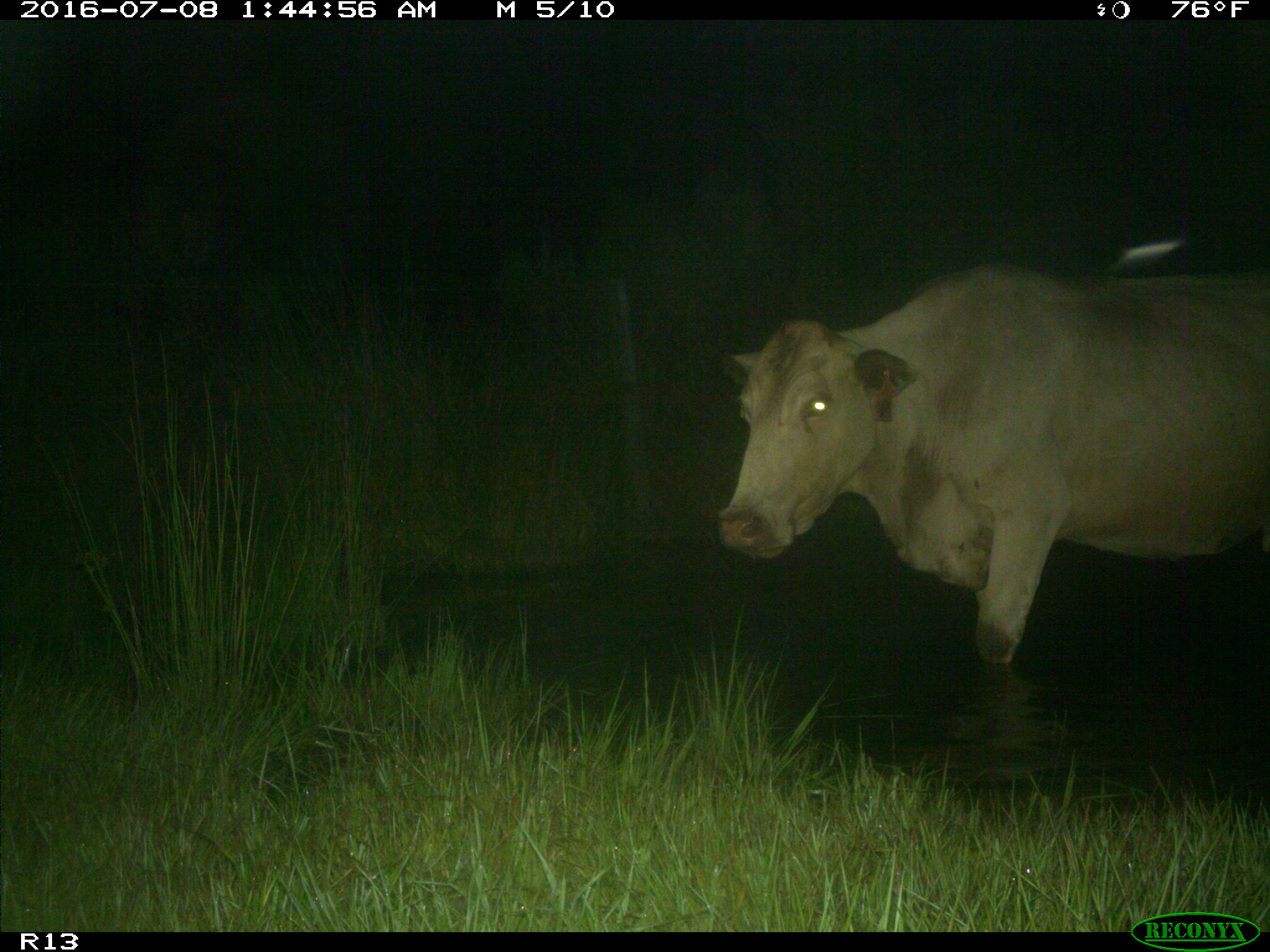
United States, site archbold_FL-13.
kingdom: Animalia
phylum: Chordata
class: Mammalia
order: Artiodactyla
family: Bovidae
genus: Bos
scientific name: Bos taurus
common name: domestic cow